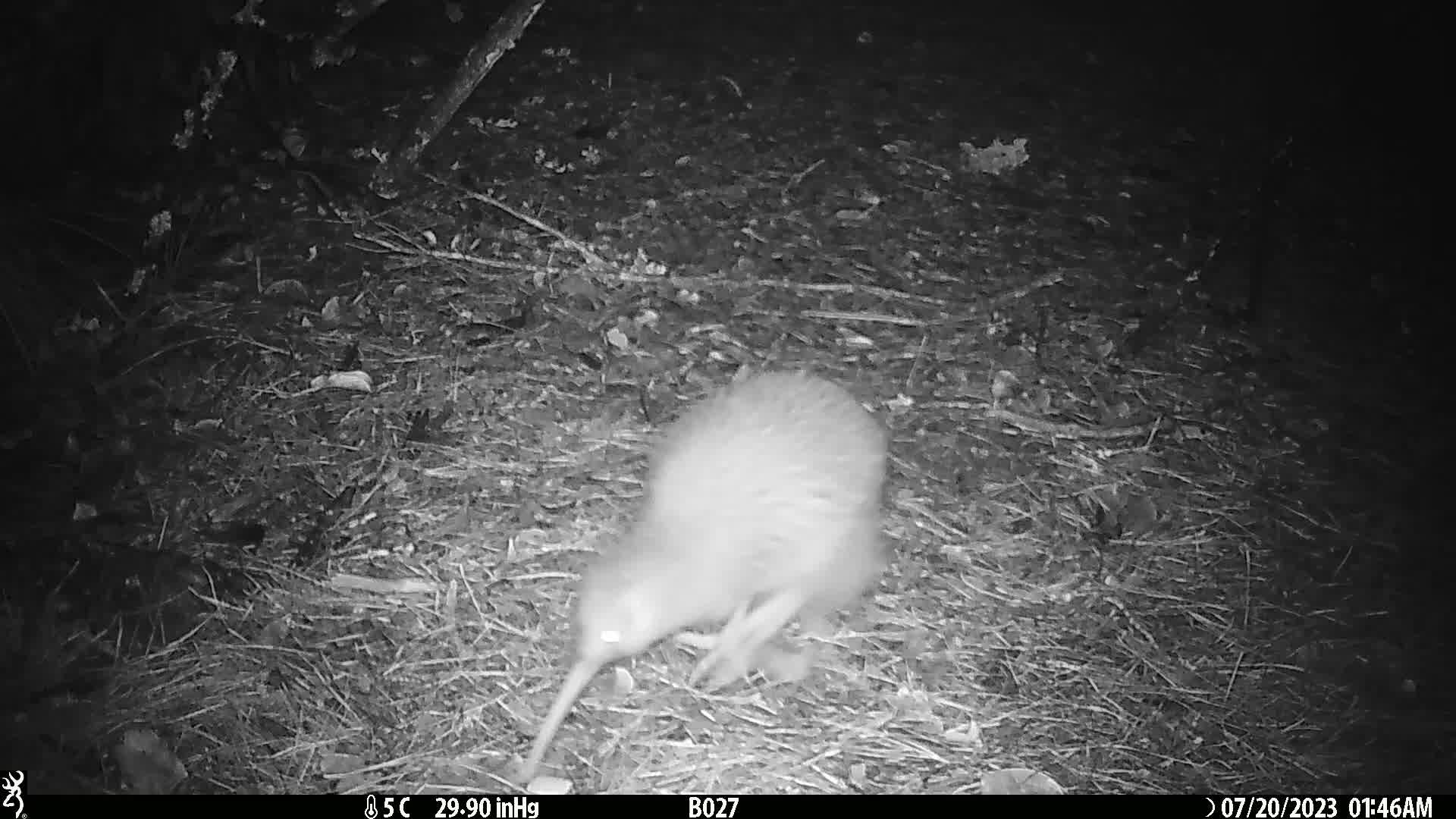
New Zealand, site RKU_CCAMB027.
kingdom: Animalia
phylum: Chordata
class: Aves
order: Apterygiformes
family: Apterygidae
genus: Apteryx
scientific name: Apteryx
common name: kiwi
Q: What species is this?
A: Kiwi (Apteryx).